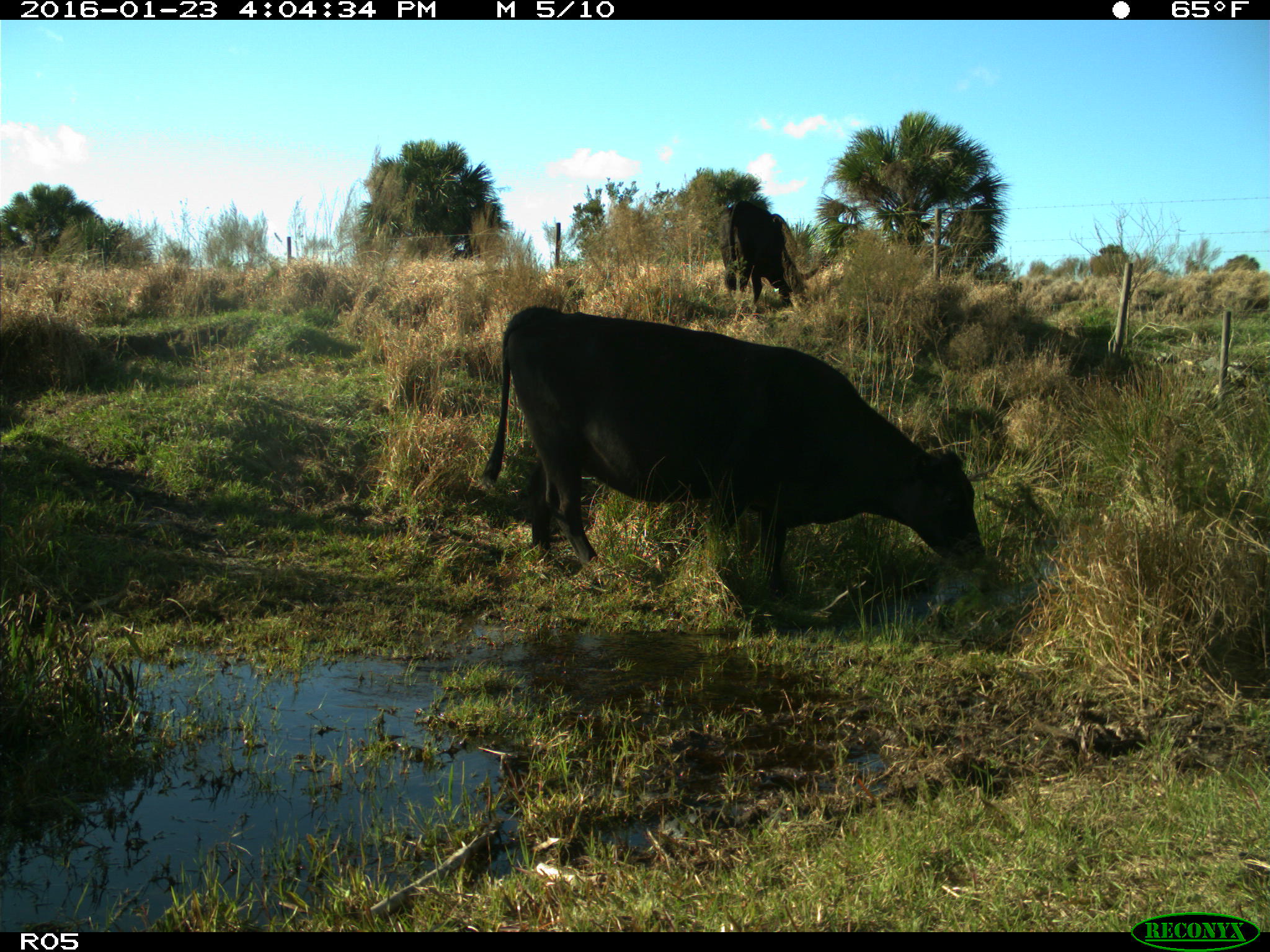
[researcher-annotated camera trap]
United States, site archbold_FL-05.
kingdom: Animalia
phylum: Chordata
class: Mammalia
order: Artiodactyla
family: Bovidae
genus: Bos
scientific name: Bos taurus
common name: domestic cow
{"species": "Bos taurus (domestic cow)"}